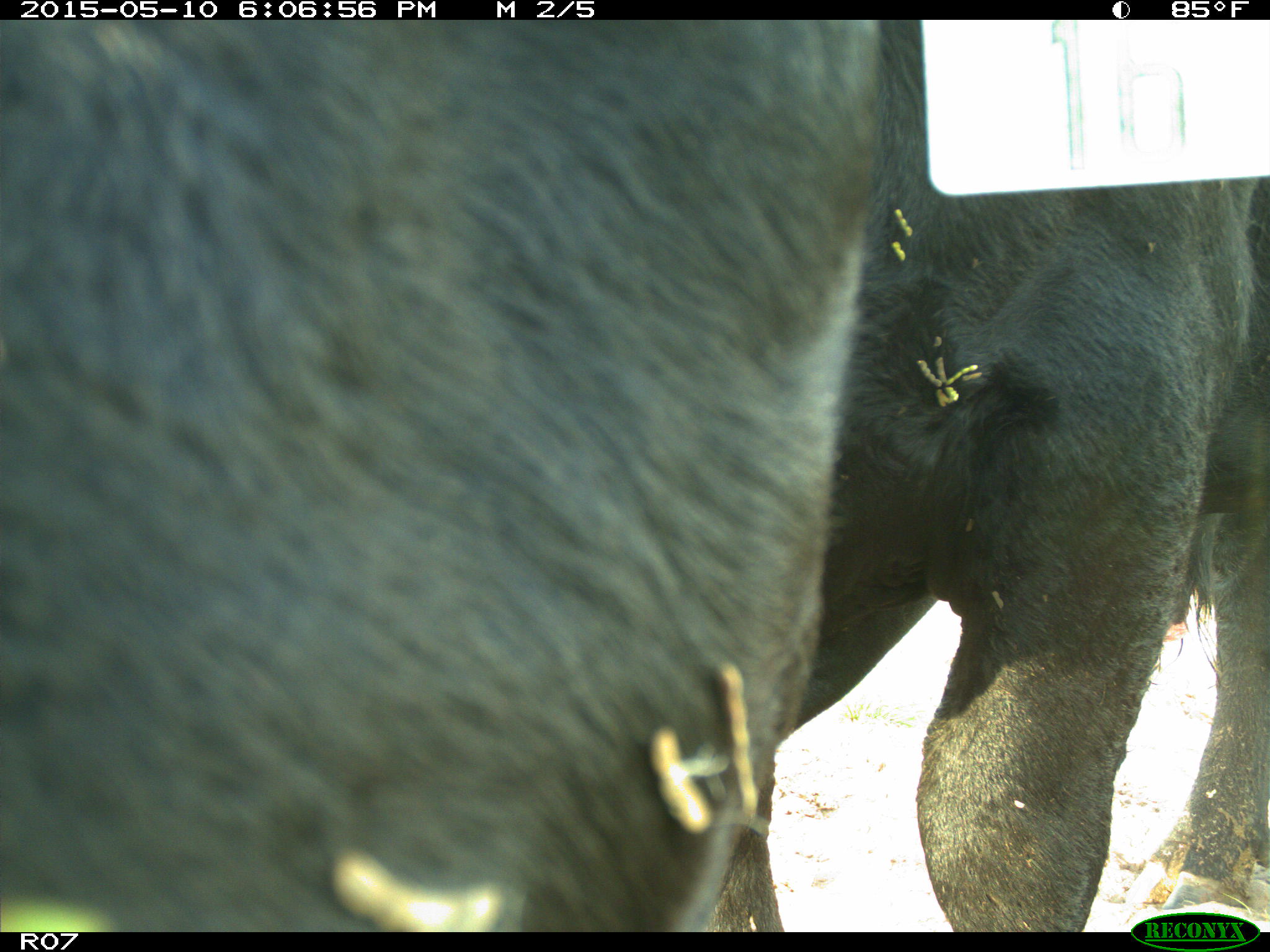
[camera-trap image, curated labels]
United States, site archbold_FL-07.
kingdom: Animalia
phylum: Chordata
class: Mammalia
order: Artiodactyla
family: Bovidae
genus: Bos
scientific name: Bos taurus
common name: domestic cow